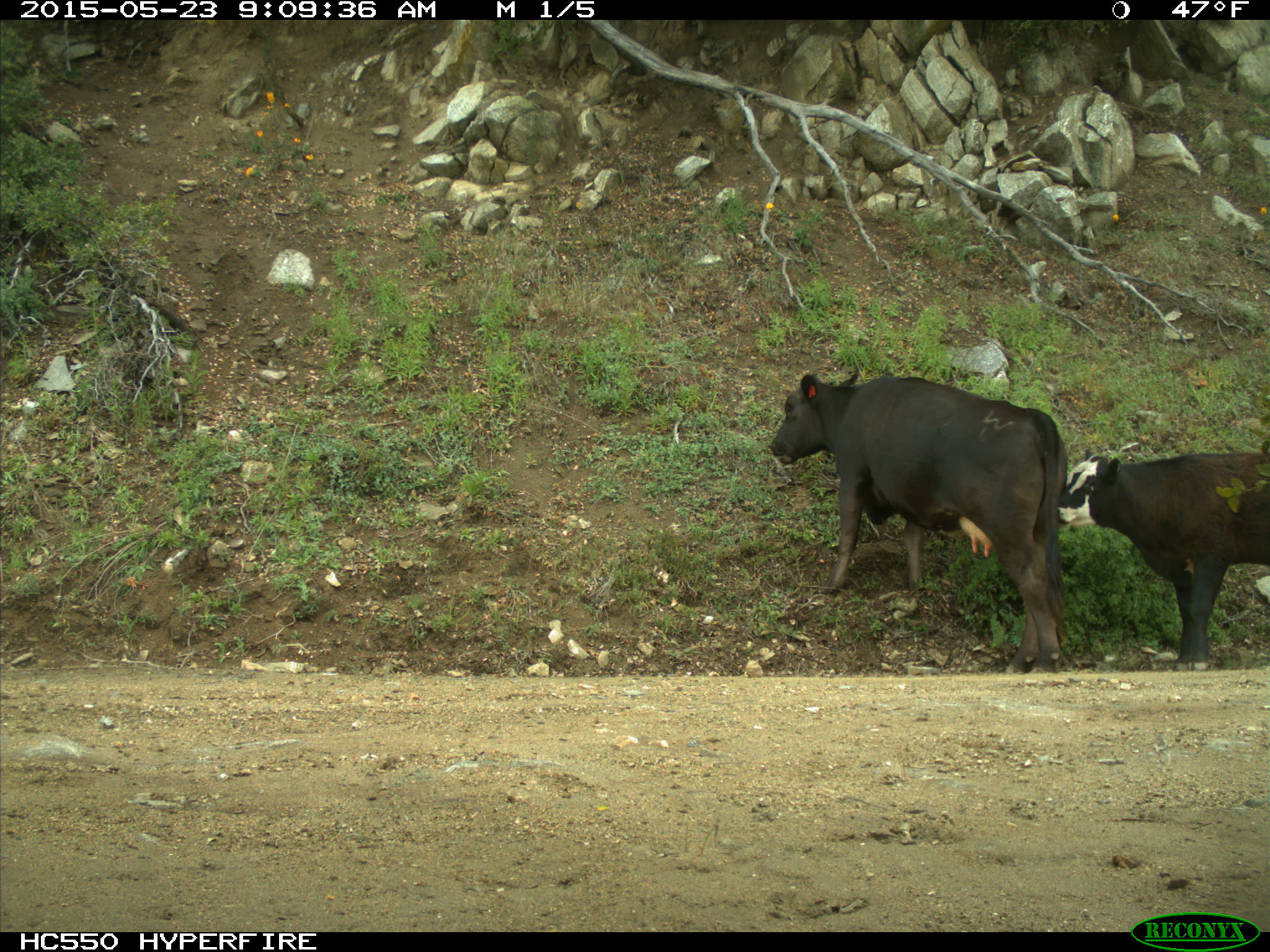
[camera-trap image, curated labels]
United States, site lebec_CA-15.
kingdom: Animalia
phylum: Chordata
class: Mammalia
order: Artiodactyla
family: Bovidae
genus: Bos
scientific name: Bos taurus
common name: domestic cow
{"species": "Bos taurus (domestic cow)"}